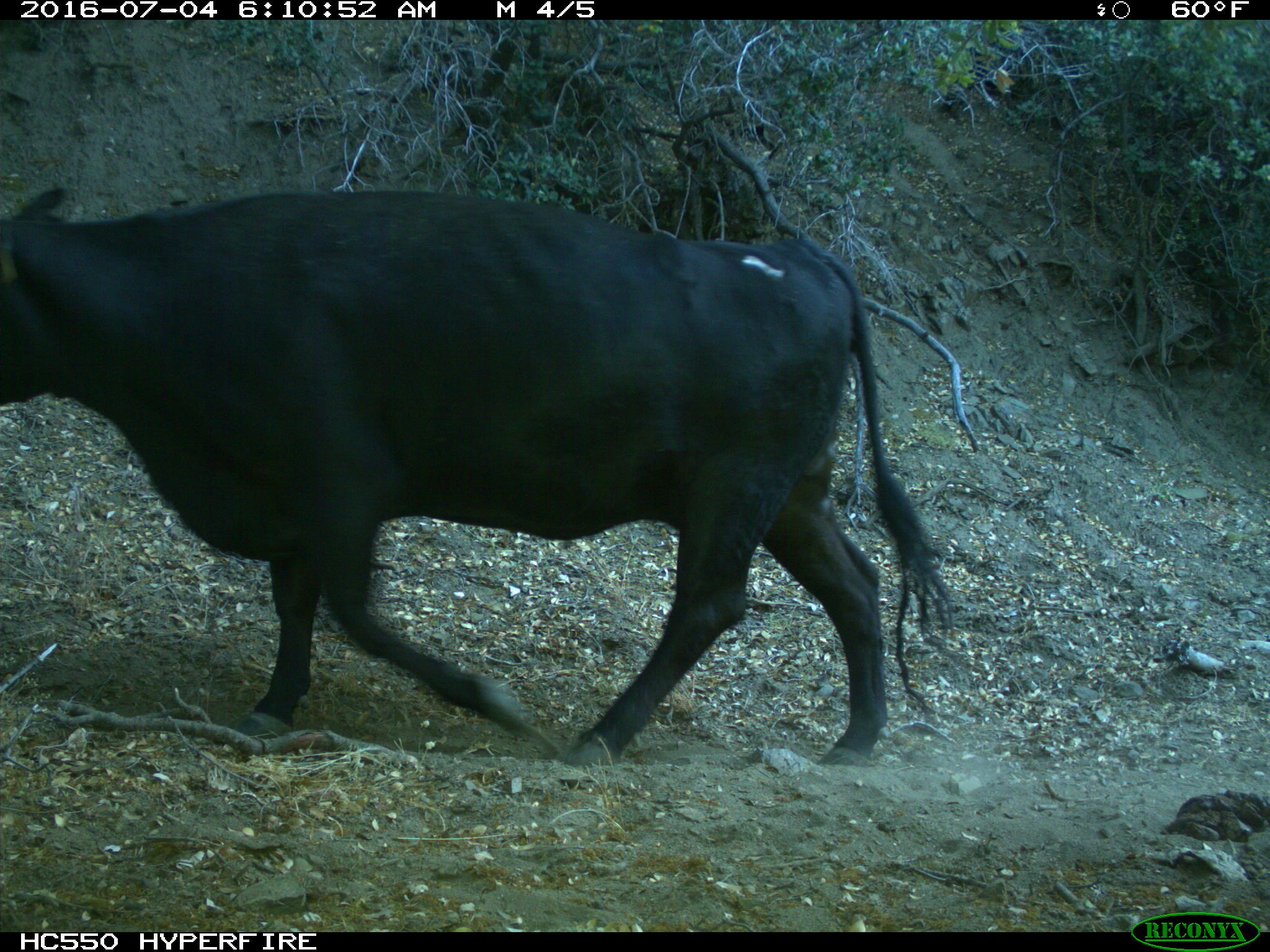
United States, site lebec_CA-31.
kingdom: Animalia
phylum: Chordata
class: Mammalia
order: Artiodactyla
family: Bovidae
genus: Bos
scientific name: Bos taurus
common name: domestic cow